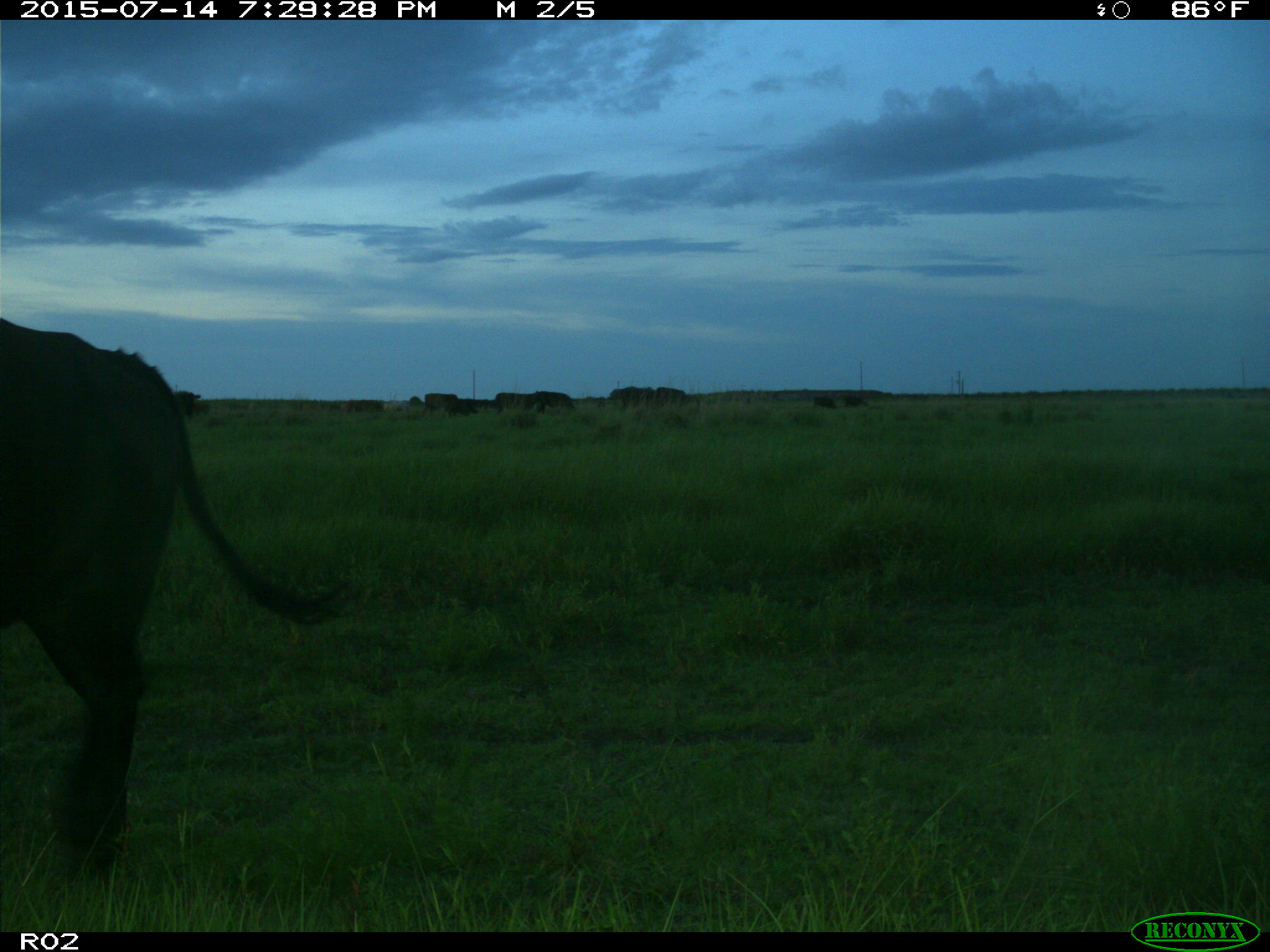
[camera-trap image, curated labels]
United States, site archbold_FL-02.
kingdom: Animalia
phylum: Chordata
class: Mammalia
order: Artiodactyla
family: Bovidae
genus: Bos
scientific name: Bos taurus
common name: domestic cow